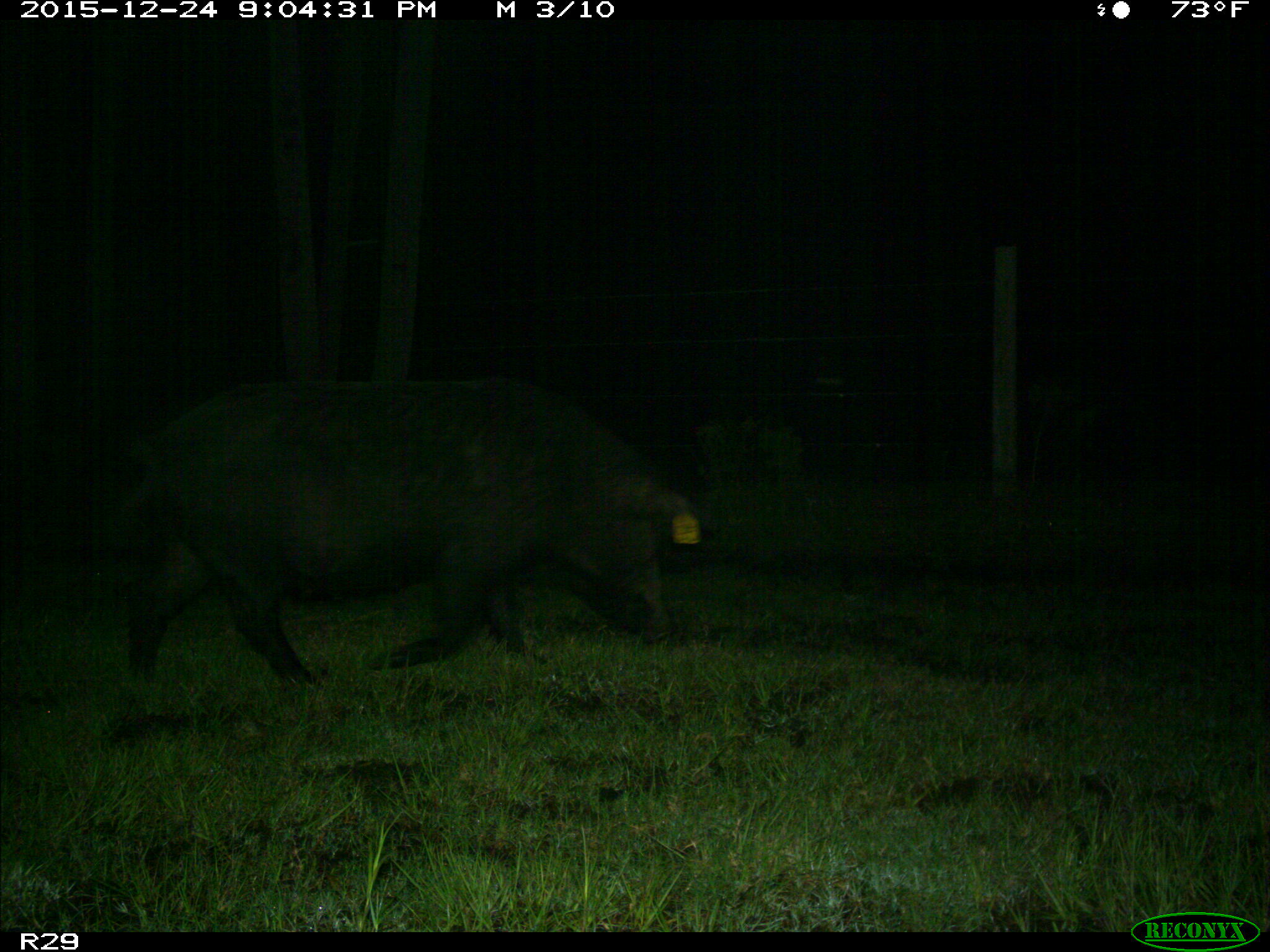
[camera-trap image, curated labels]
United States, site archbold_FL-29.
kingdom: Animalia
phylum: Chordata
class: Mammalia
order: Artiodactyla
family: Suidae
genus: Sus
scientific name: Sus scrofa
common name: wild boar